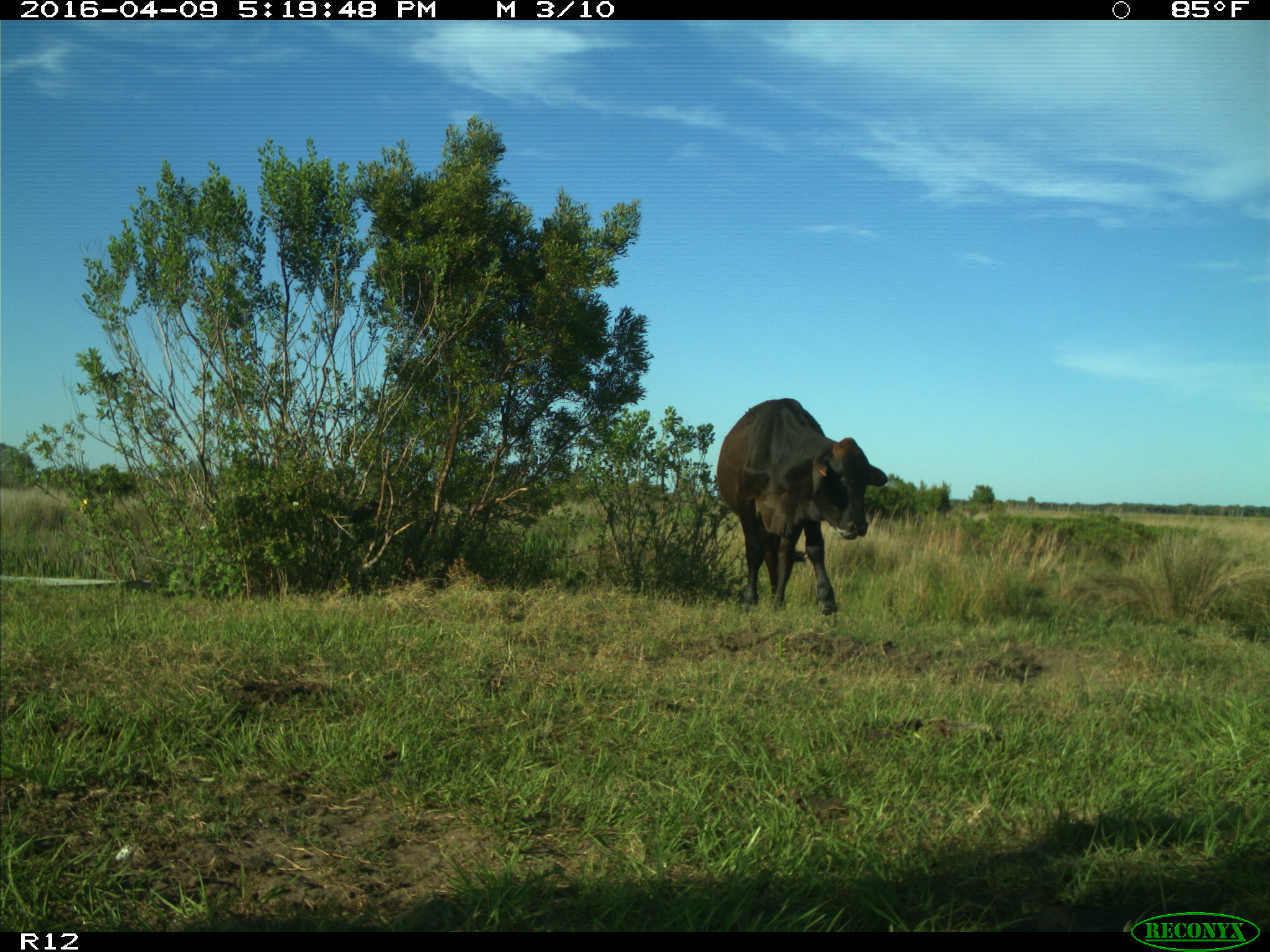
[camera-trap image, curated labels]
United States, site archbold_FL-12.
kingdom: Animalia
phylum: Chordata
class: Mammalia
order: Artiodactyla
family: Bovidae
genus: Bos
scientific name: Bos taurus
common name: domestic cow